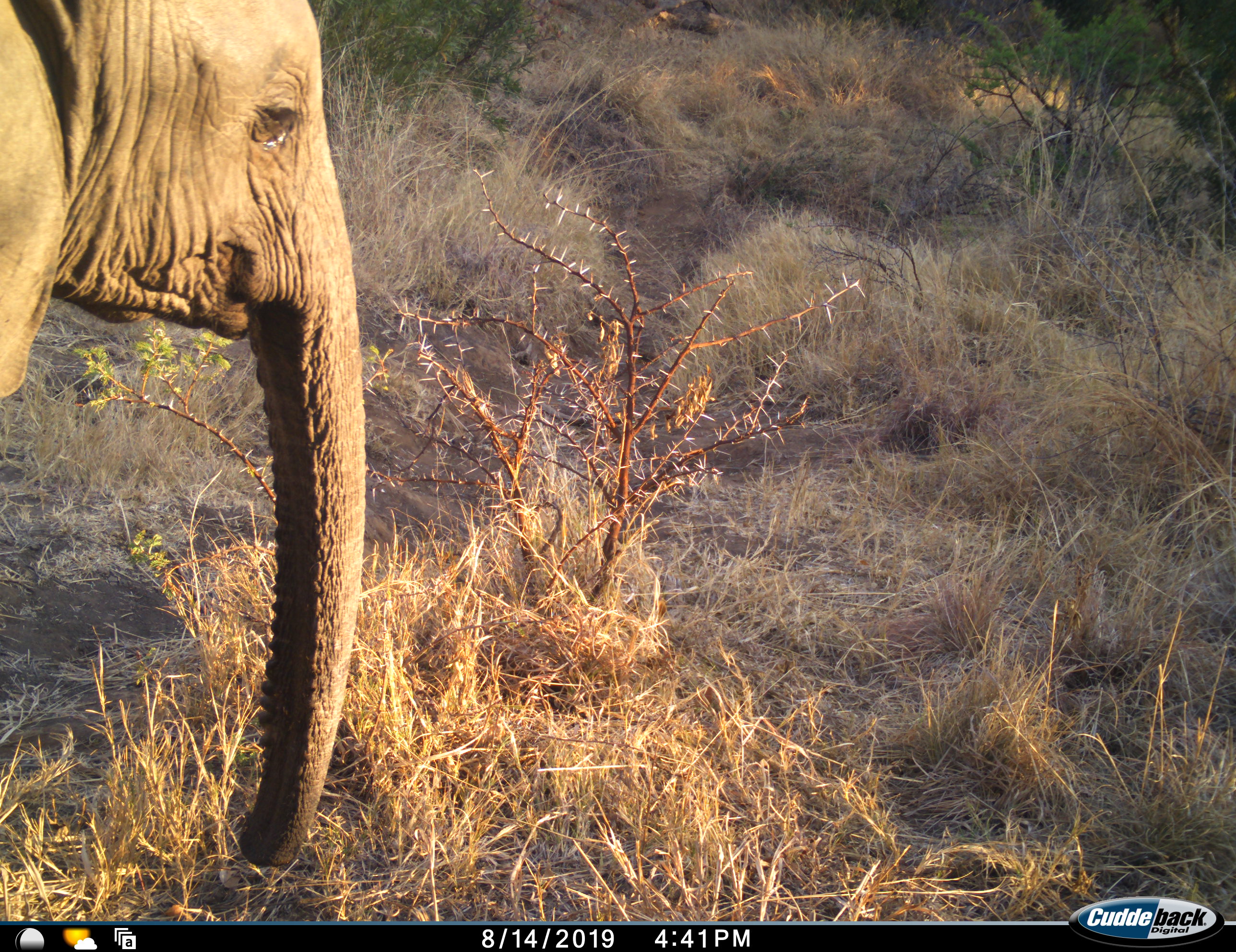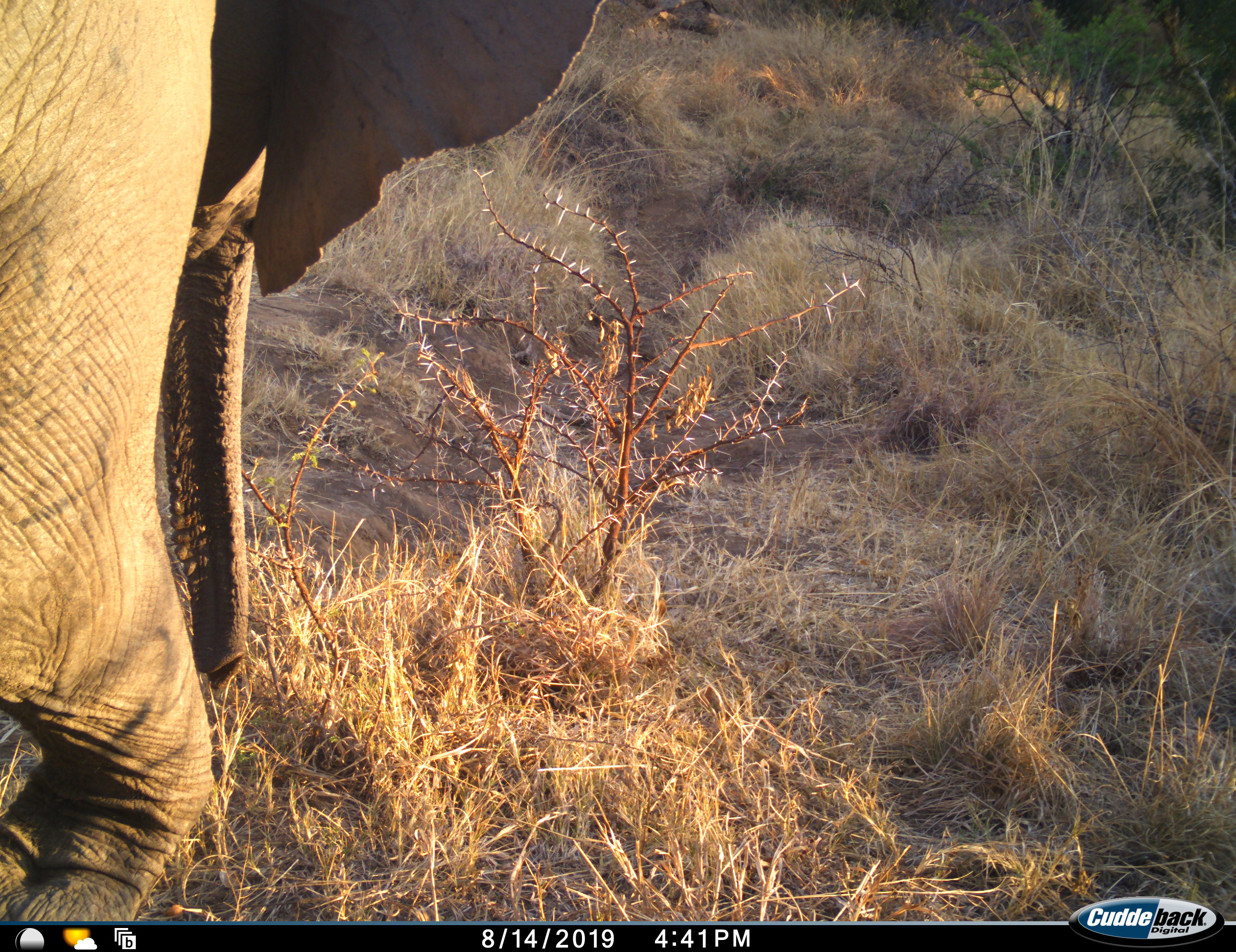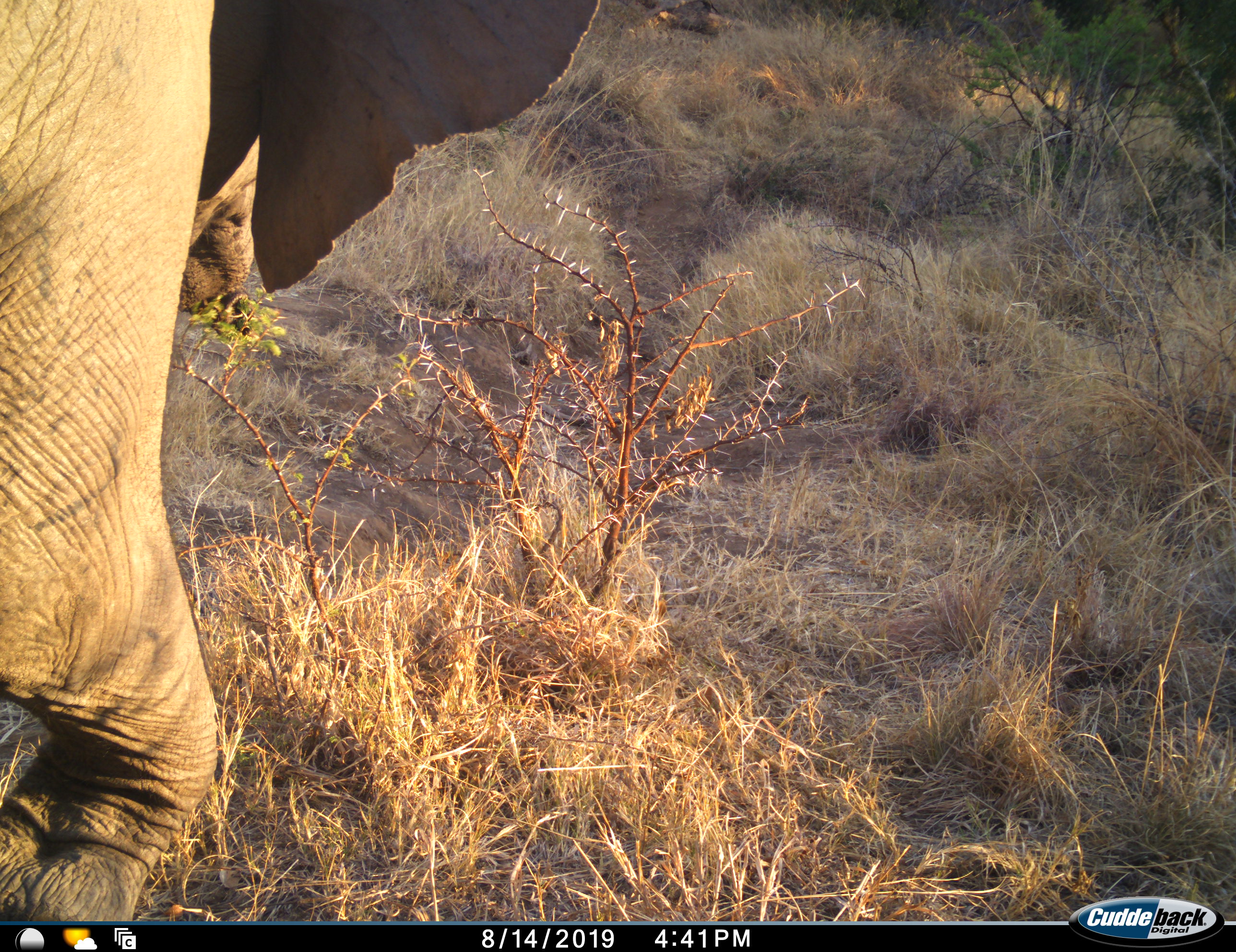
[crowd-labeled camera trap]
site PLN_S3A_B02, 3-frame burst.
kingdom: Animalia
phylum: Chordata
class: Mammalia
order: Proboscidea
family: Elephantidae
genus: Loxodonta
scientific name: Loxodonta africana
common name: african bush elephant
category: elephant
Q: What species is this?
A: Elephant (african bush elephant) (Loxodonta africana).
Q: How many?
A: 1.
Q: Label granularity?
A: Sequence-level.